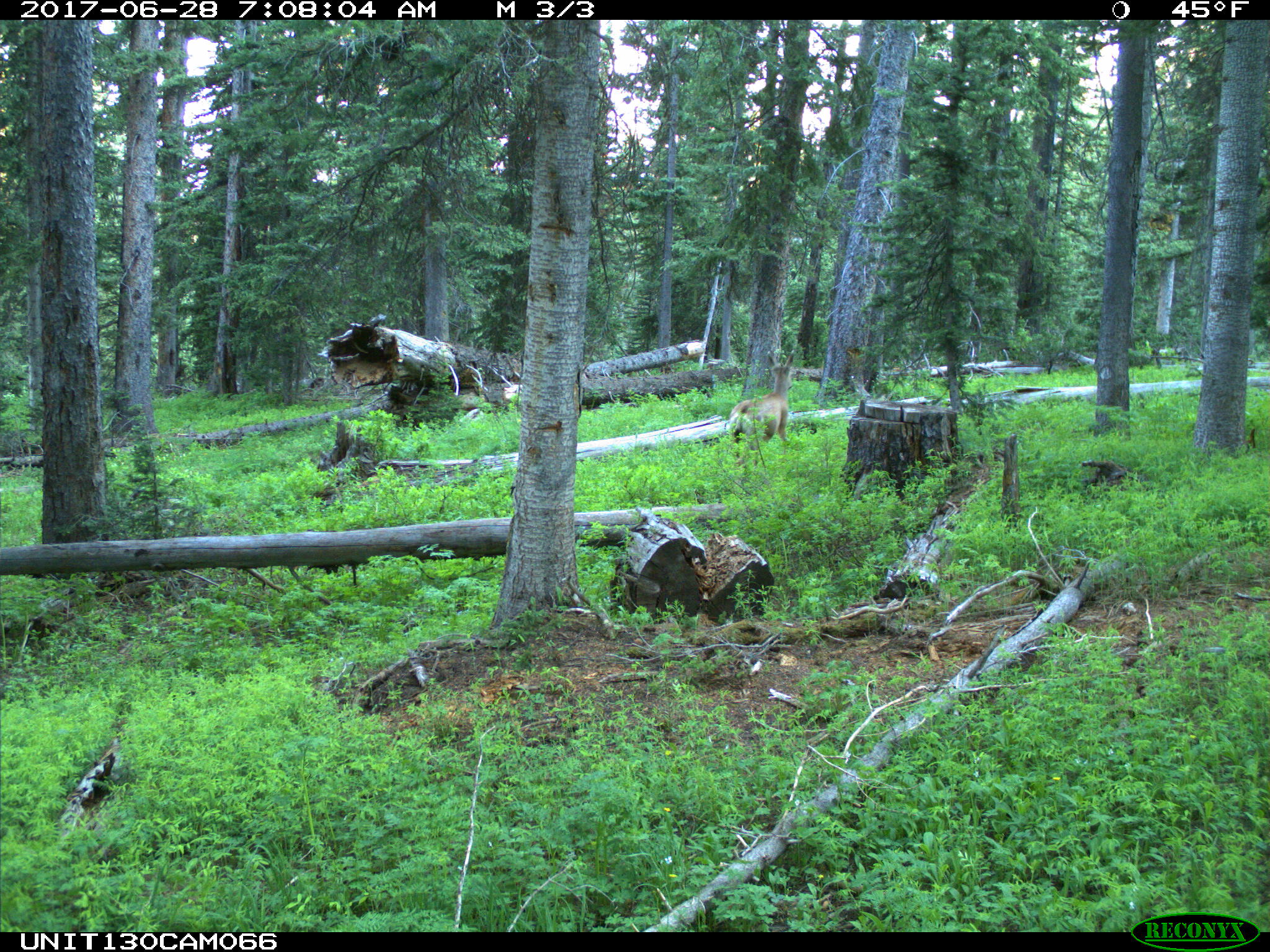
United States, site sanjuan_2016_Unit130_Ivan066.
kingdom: Animalia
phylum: Chordata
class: Mammalia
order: Artiodactyla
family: Cervidae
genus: Odocoileus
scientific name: Odocoileus hemionus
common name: mule deer